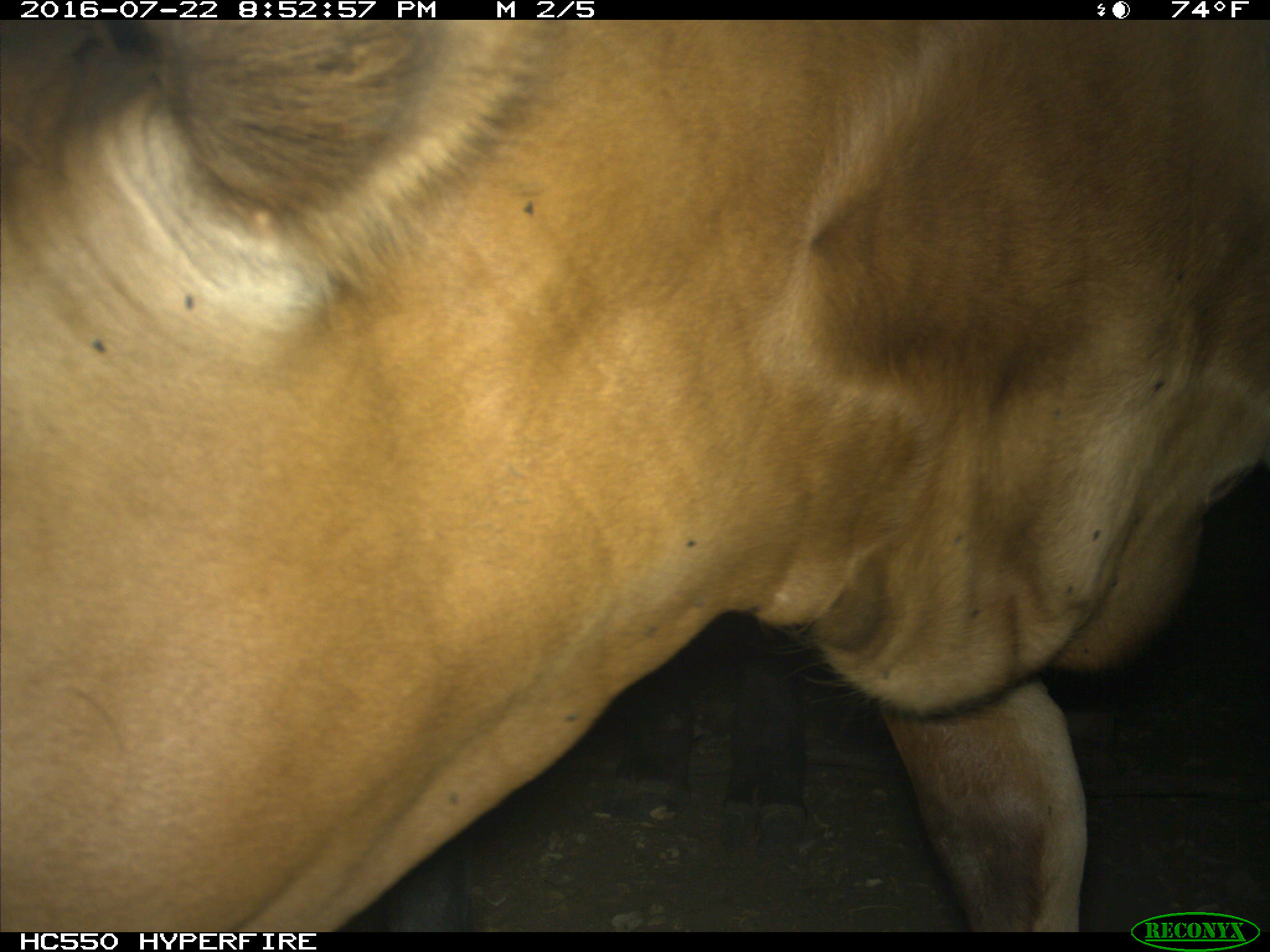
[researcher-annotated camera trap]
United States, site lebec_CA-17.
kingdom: Animalia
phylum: Chordata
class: Mammalia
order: Artiodactyla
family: Bovidae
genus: Bos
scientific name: Bos taurus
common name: domestic cow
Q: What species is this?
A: Bos taurus (domestic cow).